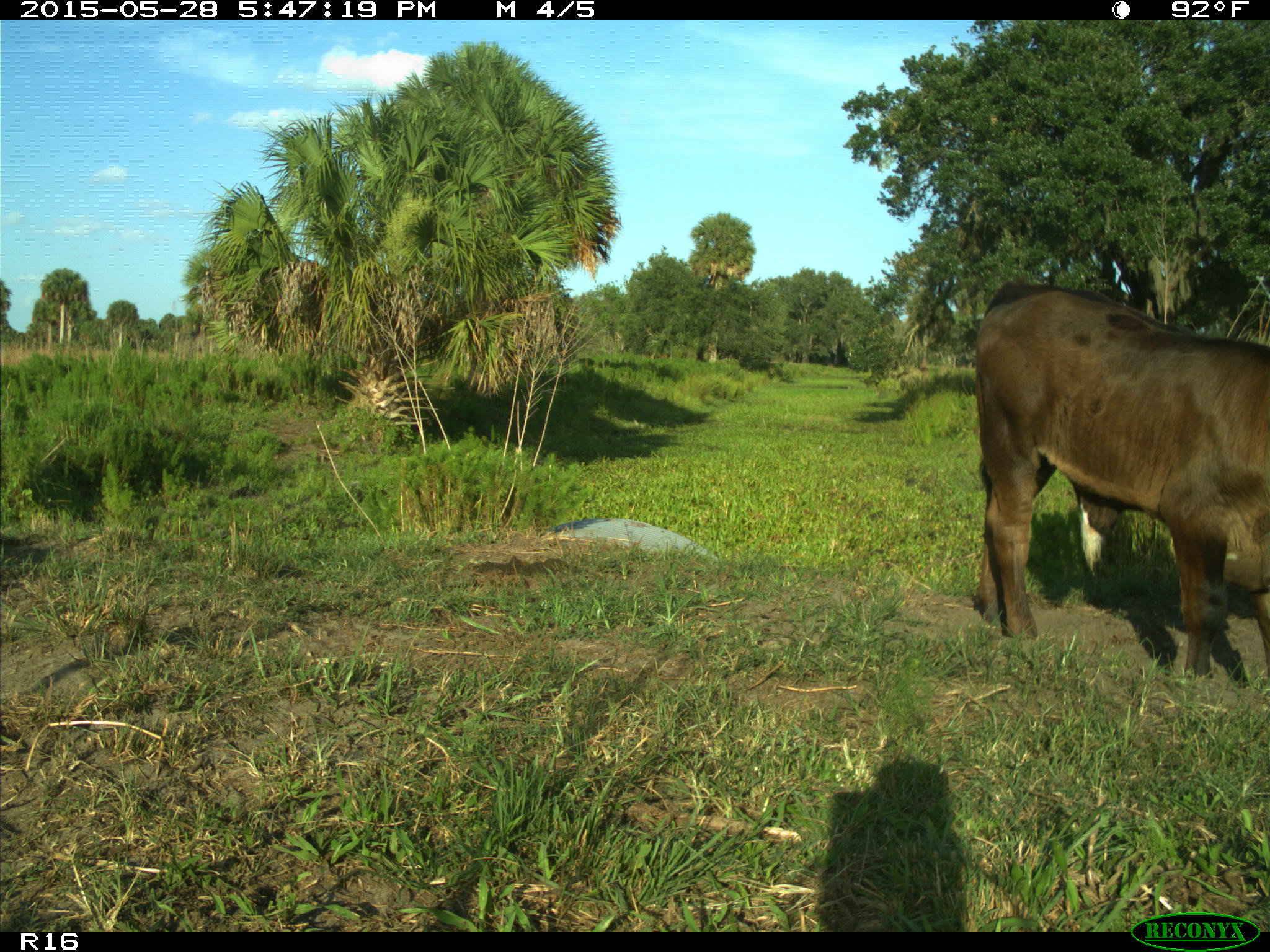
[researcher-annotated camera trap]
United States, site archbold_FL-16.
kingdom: Animalia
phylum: Chordata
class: Mammalia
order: Artiodactyla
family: Bovidae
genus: Bos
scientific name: Bos taurus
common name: domestic cow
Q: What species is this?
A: Bos taurus (domestic cow).